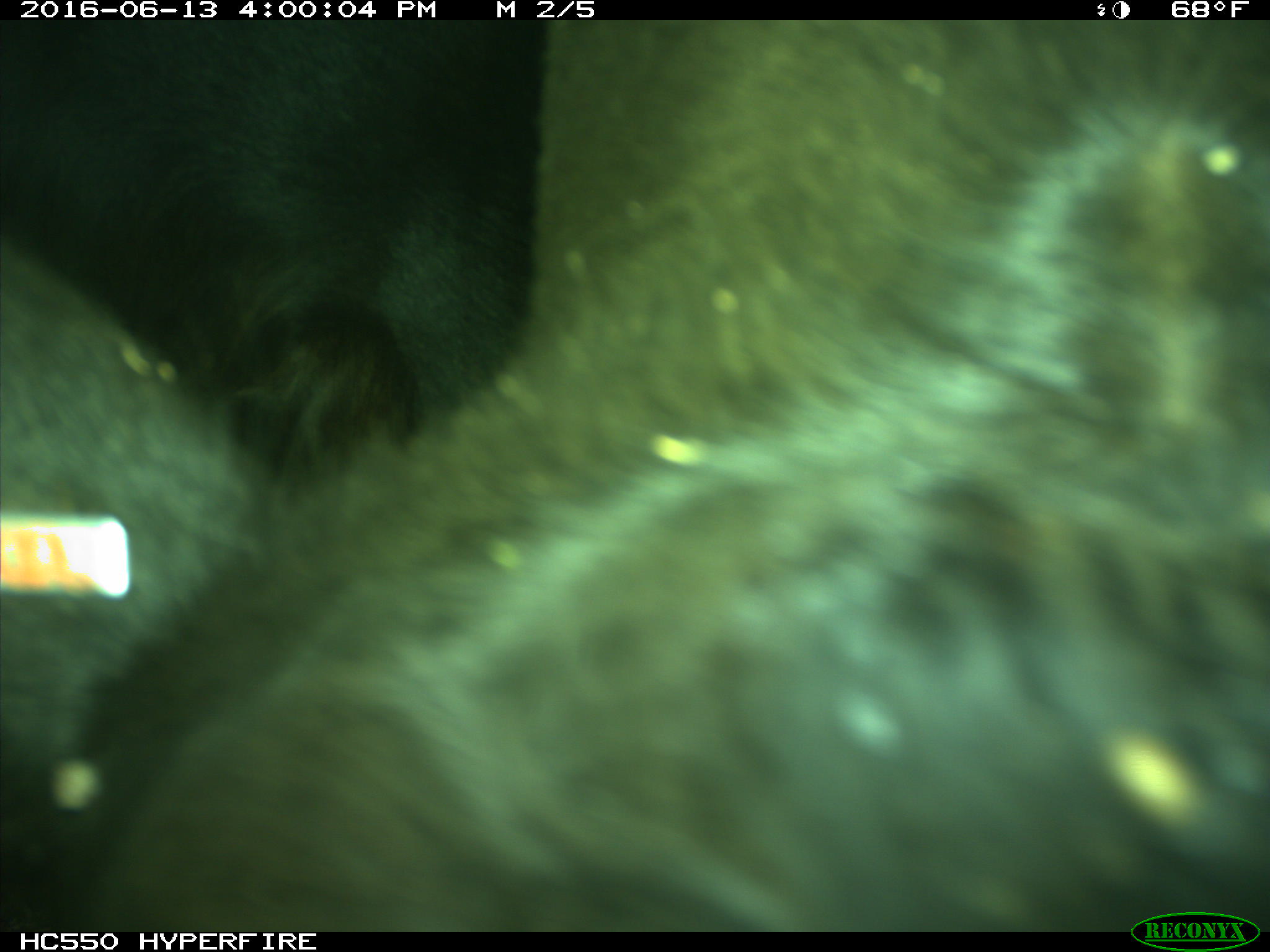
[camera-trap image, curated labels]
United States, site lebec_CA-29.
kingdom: Animalia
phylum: Chordata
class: Mammalia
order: Artiodactyla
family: Bovidae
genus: Bos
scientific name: Bos taurus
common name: domestic cow